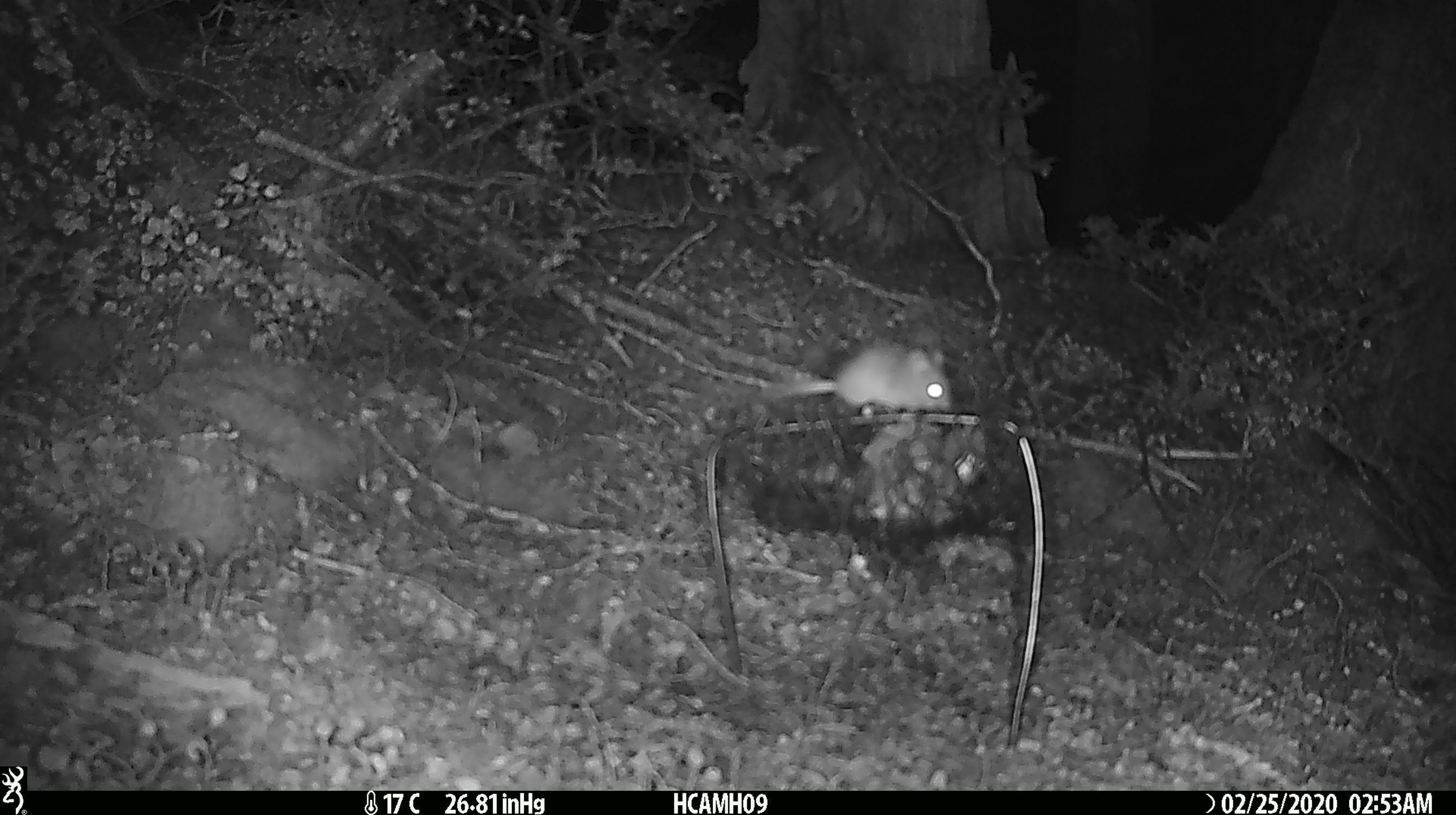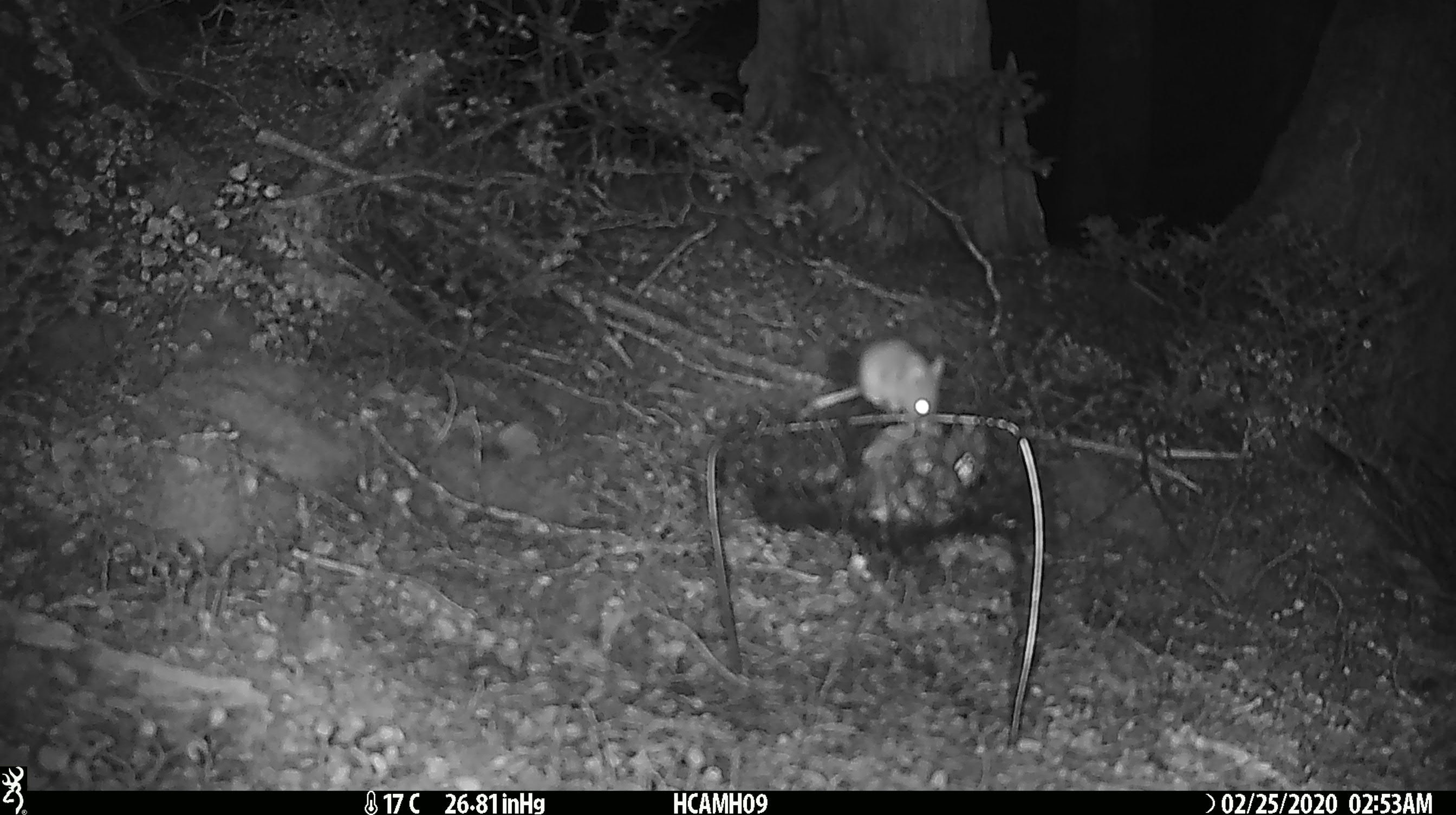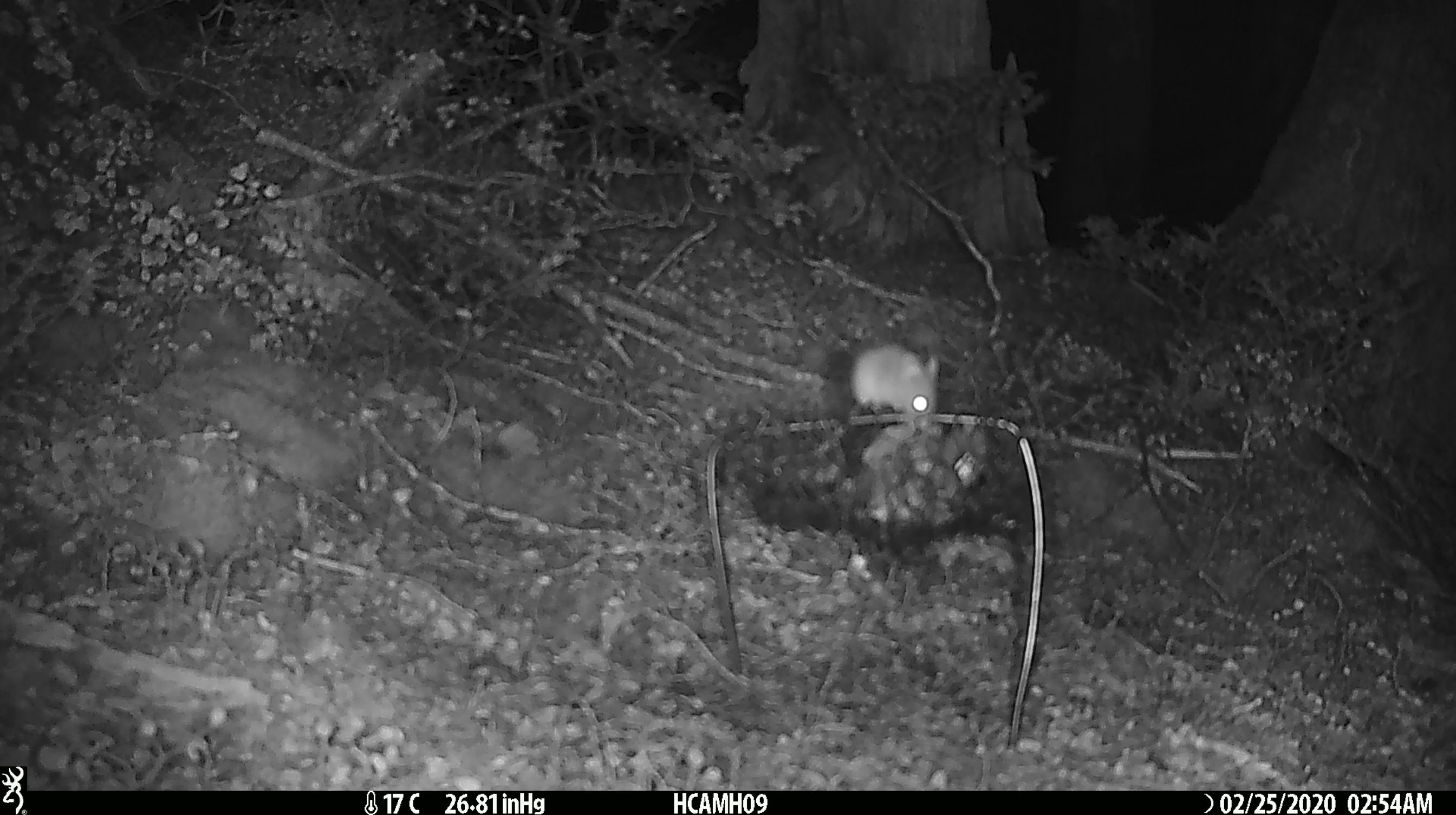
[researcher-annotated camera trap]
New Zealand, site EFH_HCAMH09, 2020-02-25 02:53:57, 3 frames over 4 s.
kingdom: Animalia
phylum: Chordata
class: Mammalia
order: Rodentia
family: Muridae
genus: Mus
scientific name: Mus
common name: mouse